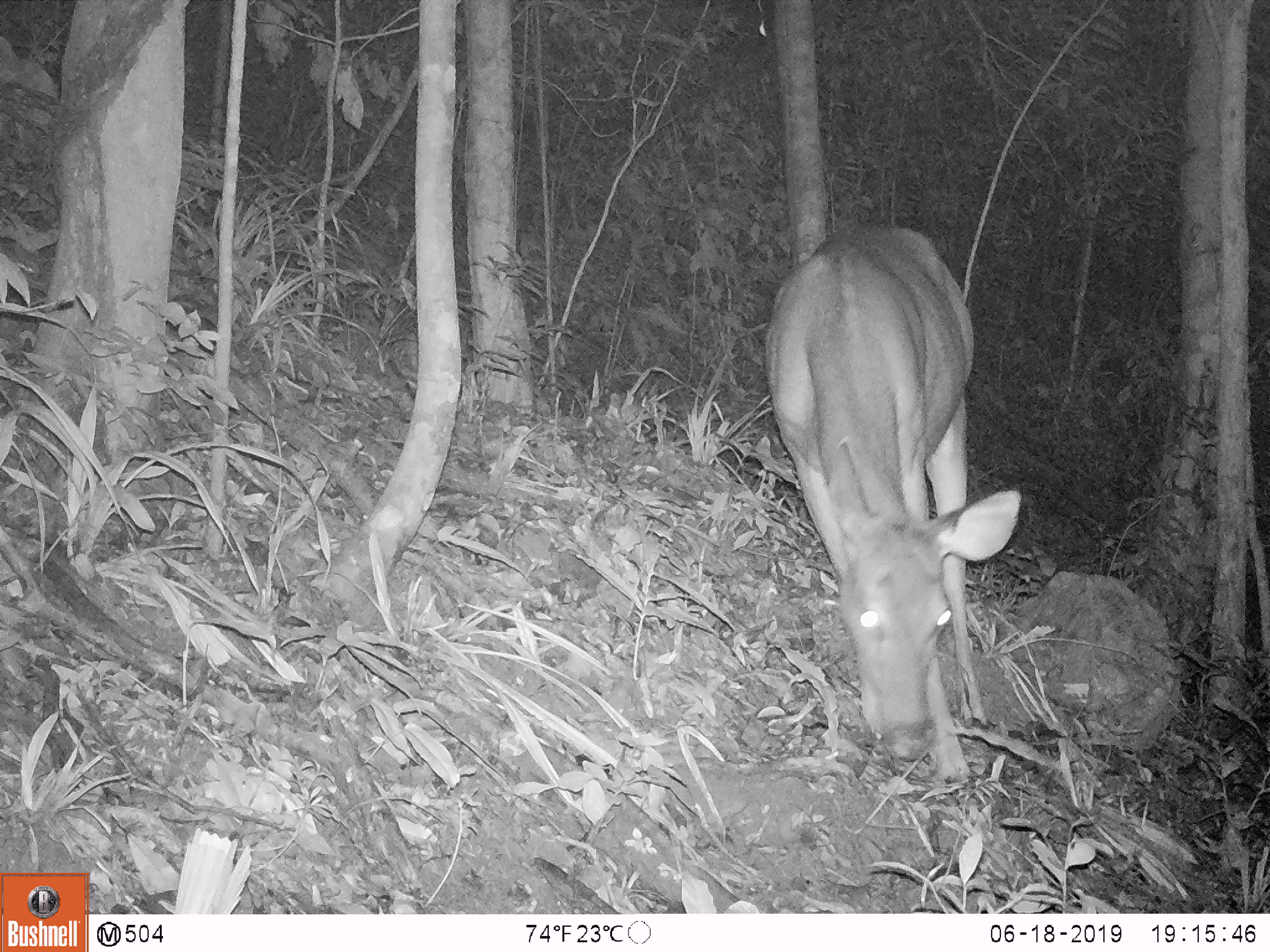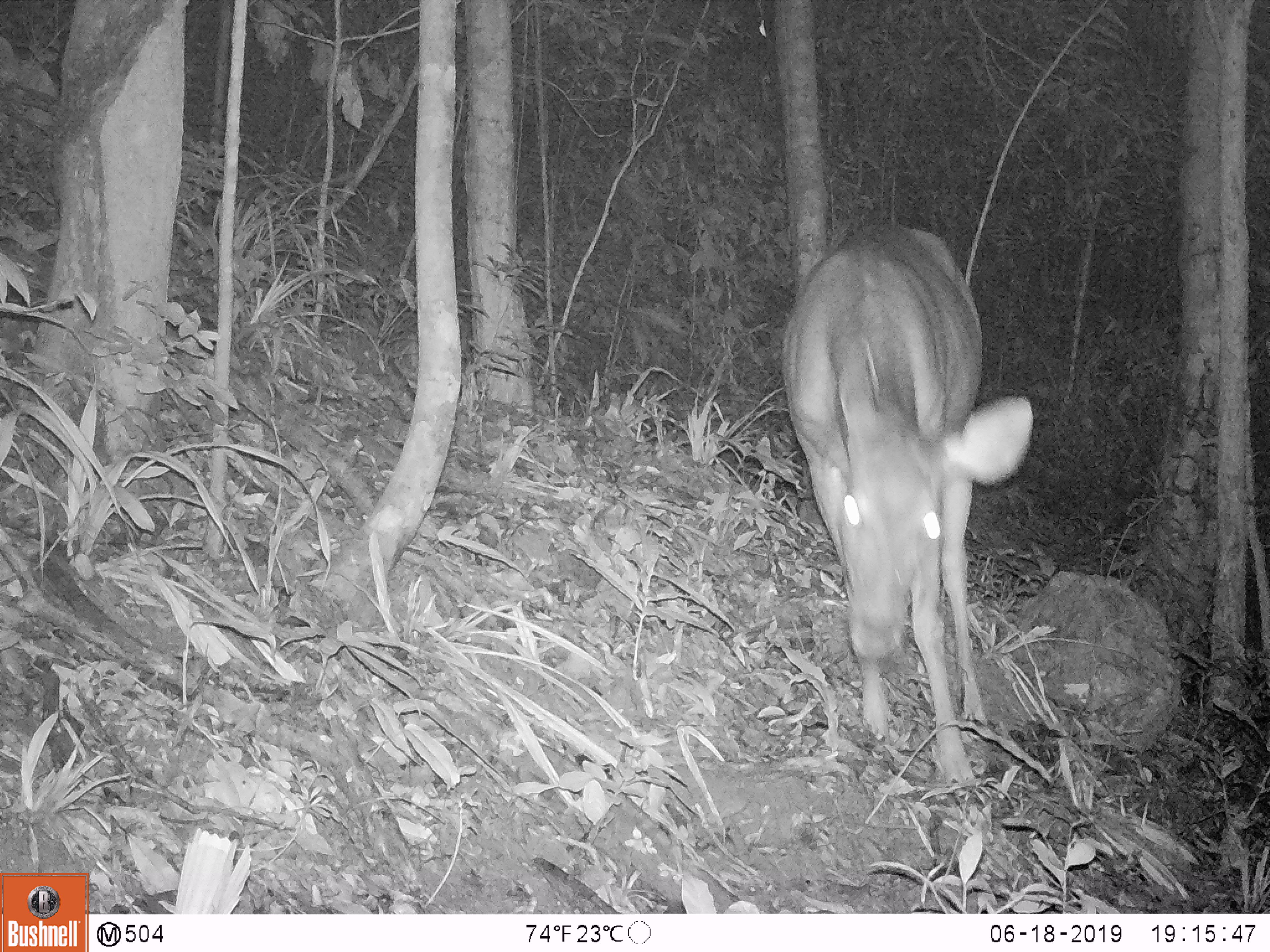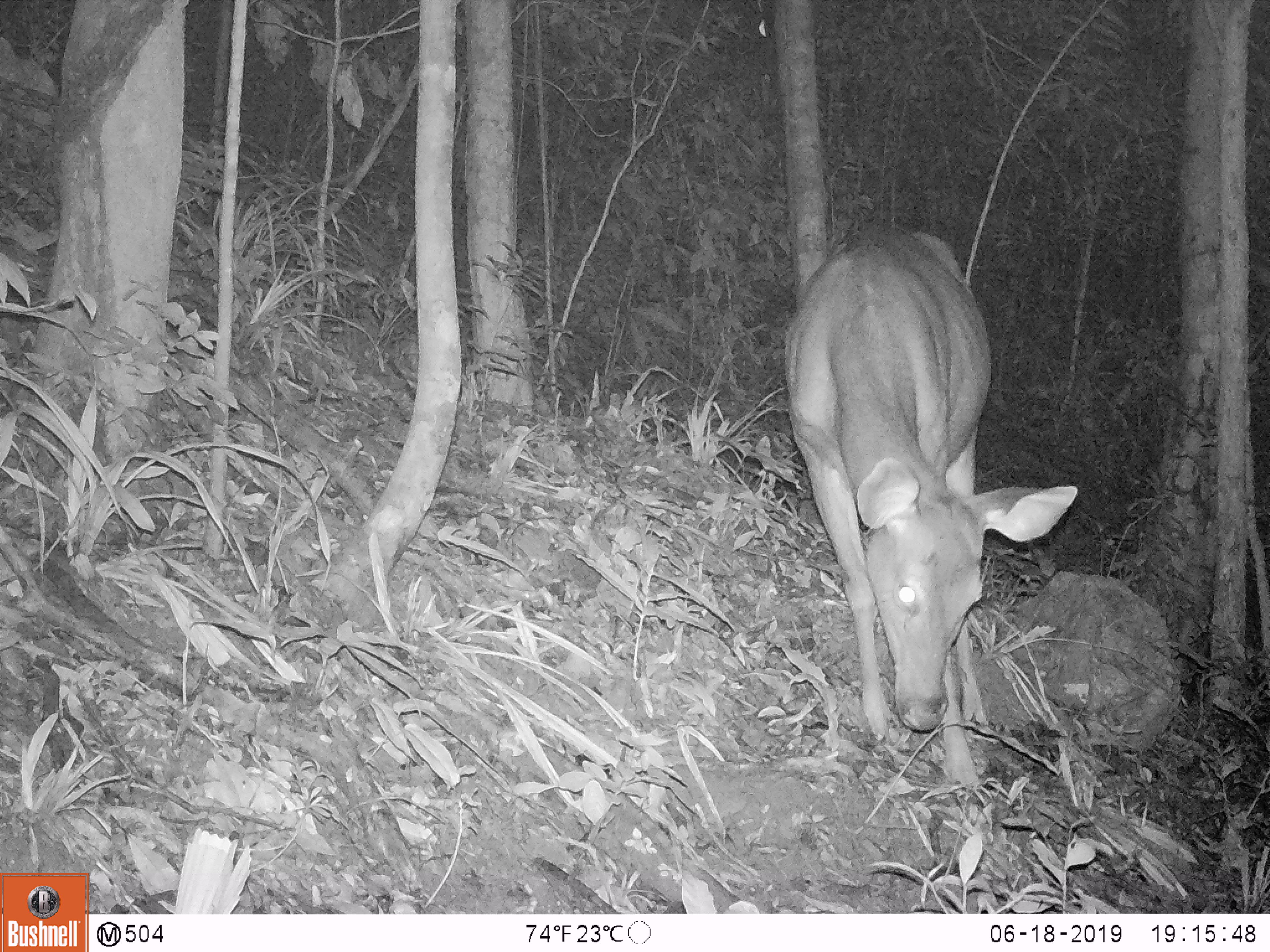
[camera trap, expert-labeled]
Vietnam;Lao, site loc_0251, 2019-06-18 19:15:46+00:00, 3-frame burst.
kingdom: Animalia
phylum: Chordata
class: Mammalia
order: Artiodactyla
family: Cervidae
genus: Rusa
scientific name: Rusa unicolor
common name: sambar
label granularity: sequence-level